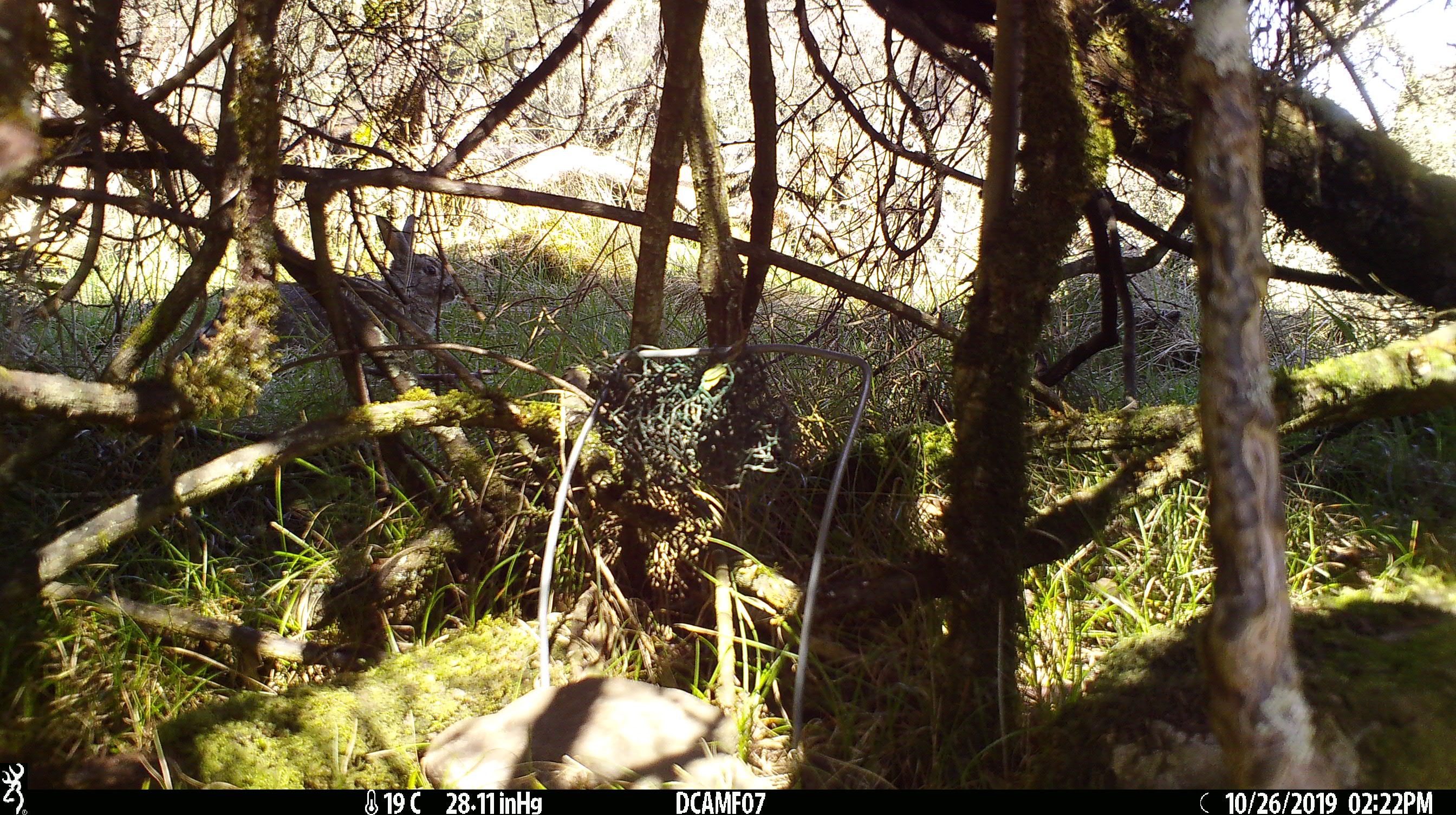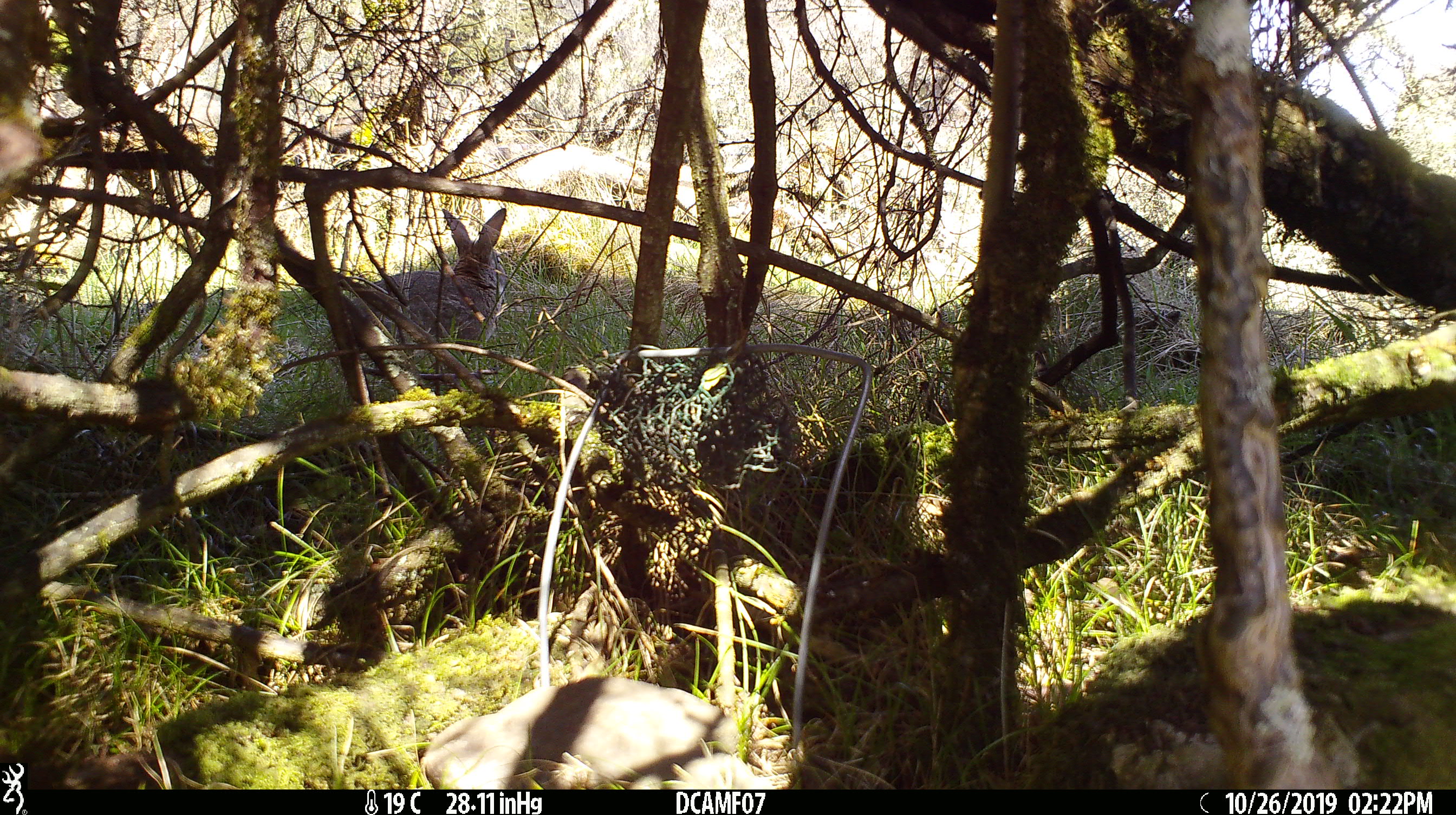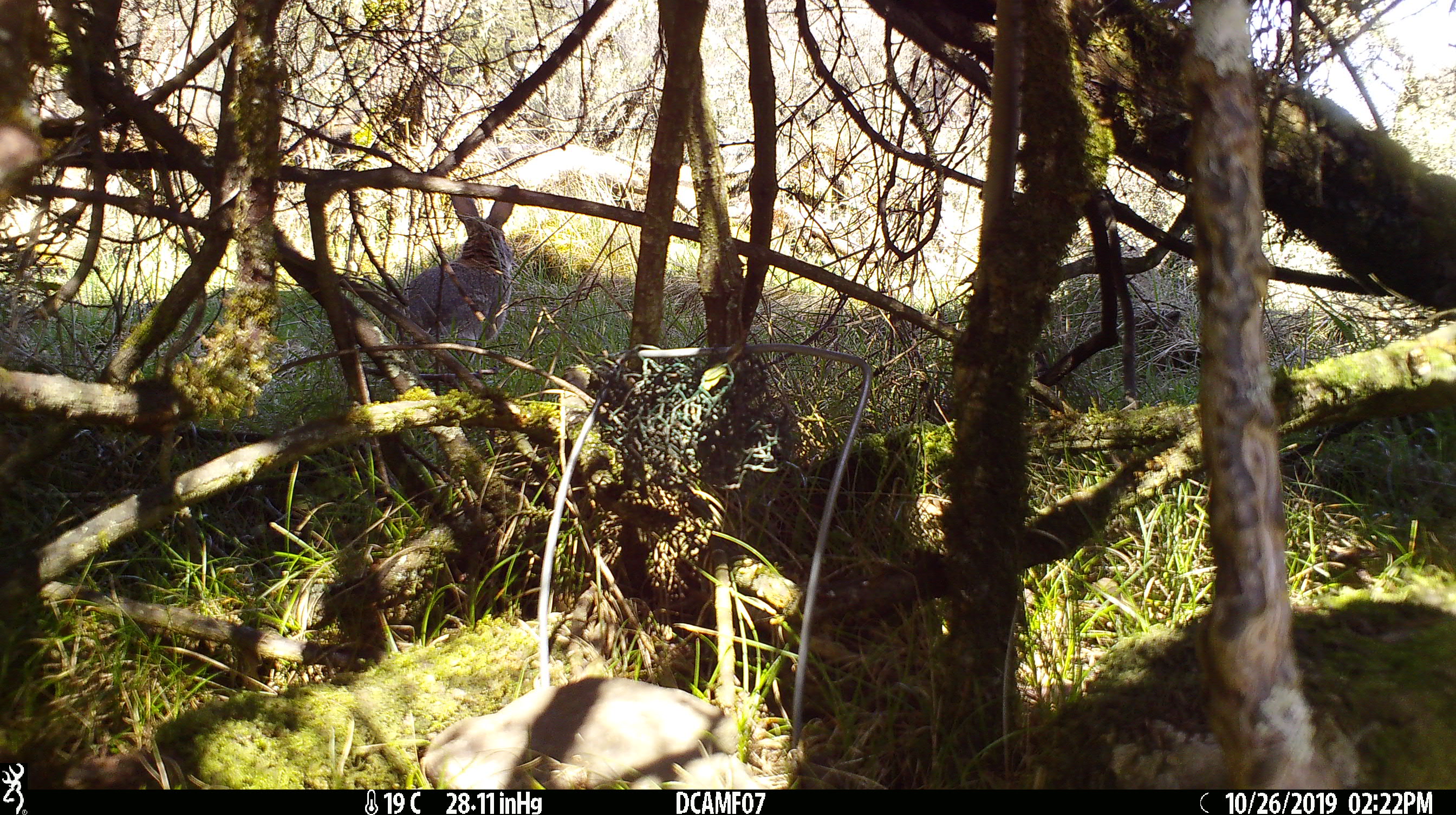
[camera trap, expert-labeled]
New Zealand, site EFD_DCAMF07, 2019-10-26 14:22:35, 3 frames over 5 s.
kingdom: Animalia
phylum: Chordata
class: Mammalia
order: Lagomorpha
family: Leporidae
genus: Oryctolagus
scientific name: Oryctolagus cuniculus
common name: european rabbit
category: rabbit